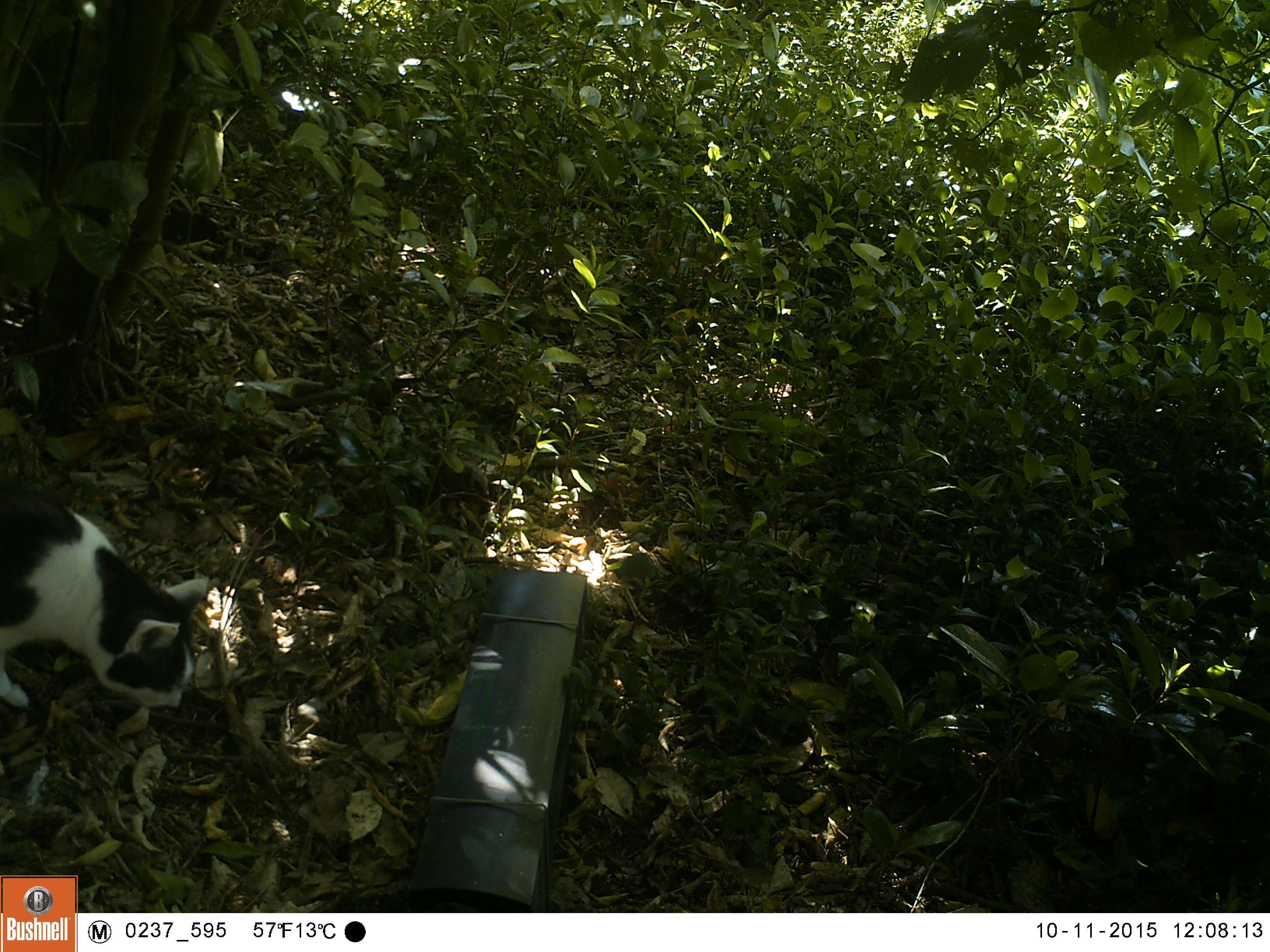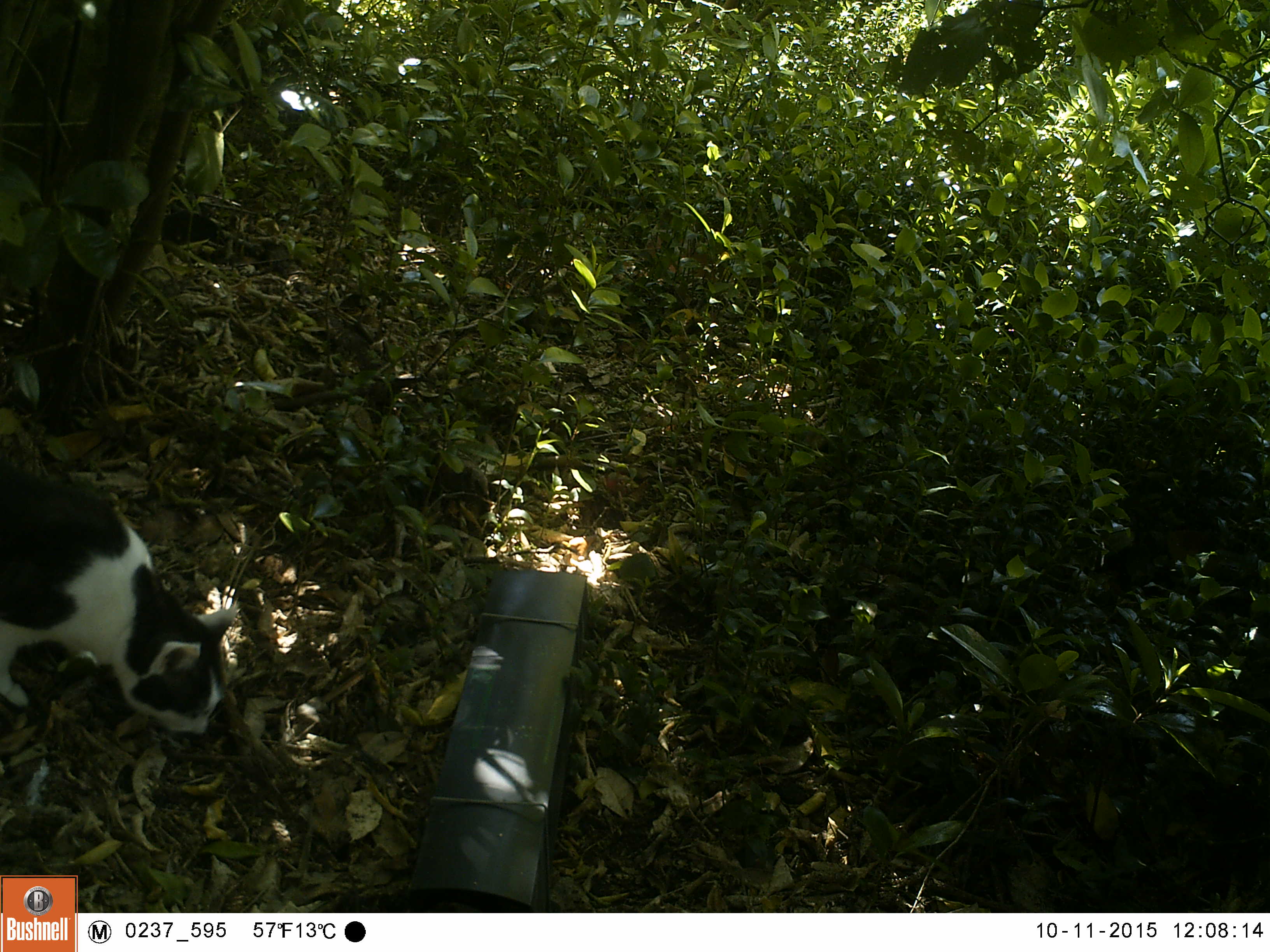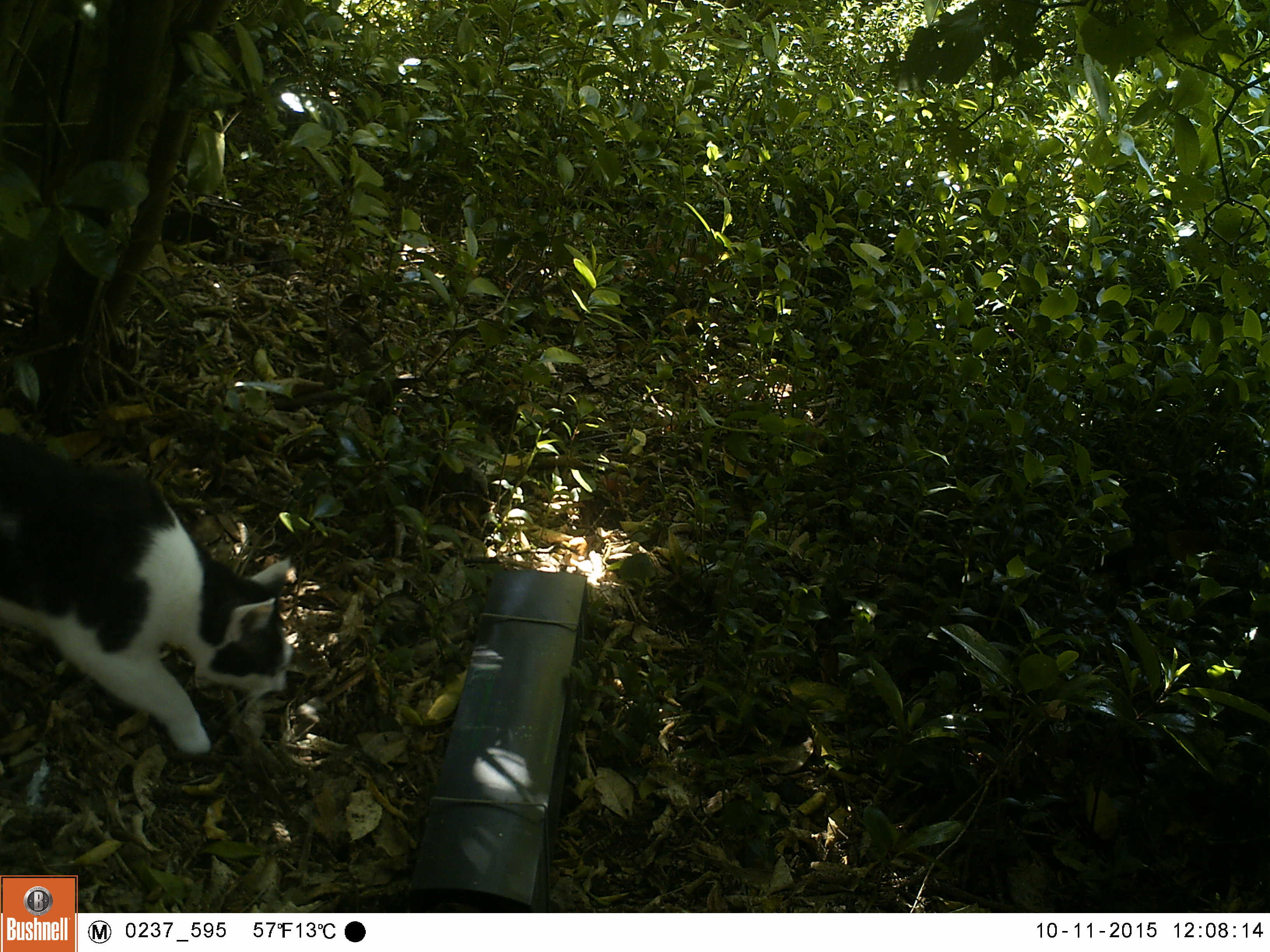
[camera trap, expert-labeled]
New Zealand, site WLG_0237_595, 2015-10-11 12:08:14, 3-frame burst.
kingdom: Animalia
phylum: Chordata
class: Mammalia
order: Carnivora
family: Felidae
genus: Felis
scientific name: Felis catus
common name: domestic cat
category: cat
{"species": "cat (domestic cat) (Felis catus)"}